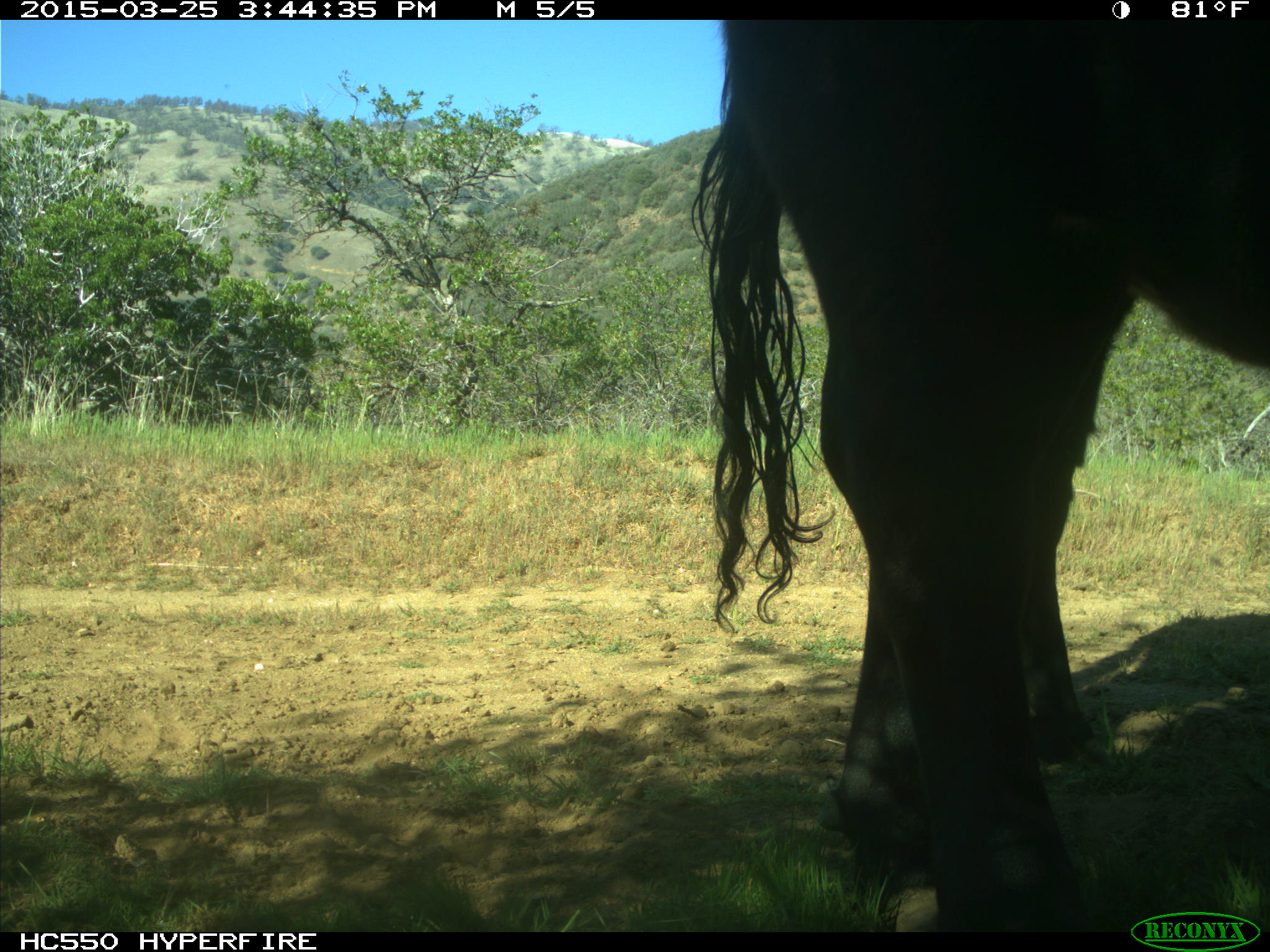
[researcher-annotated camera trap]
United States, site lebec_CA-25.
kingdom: Animalia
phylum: Chordata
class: Mammalia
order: Artiodactyla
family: Bovidae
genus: Bos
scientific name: Bos taurus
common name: domestic cow